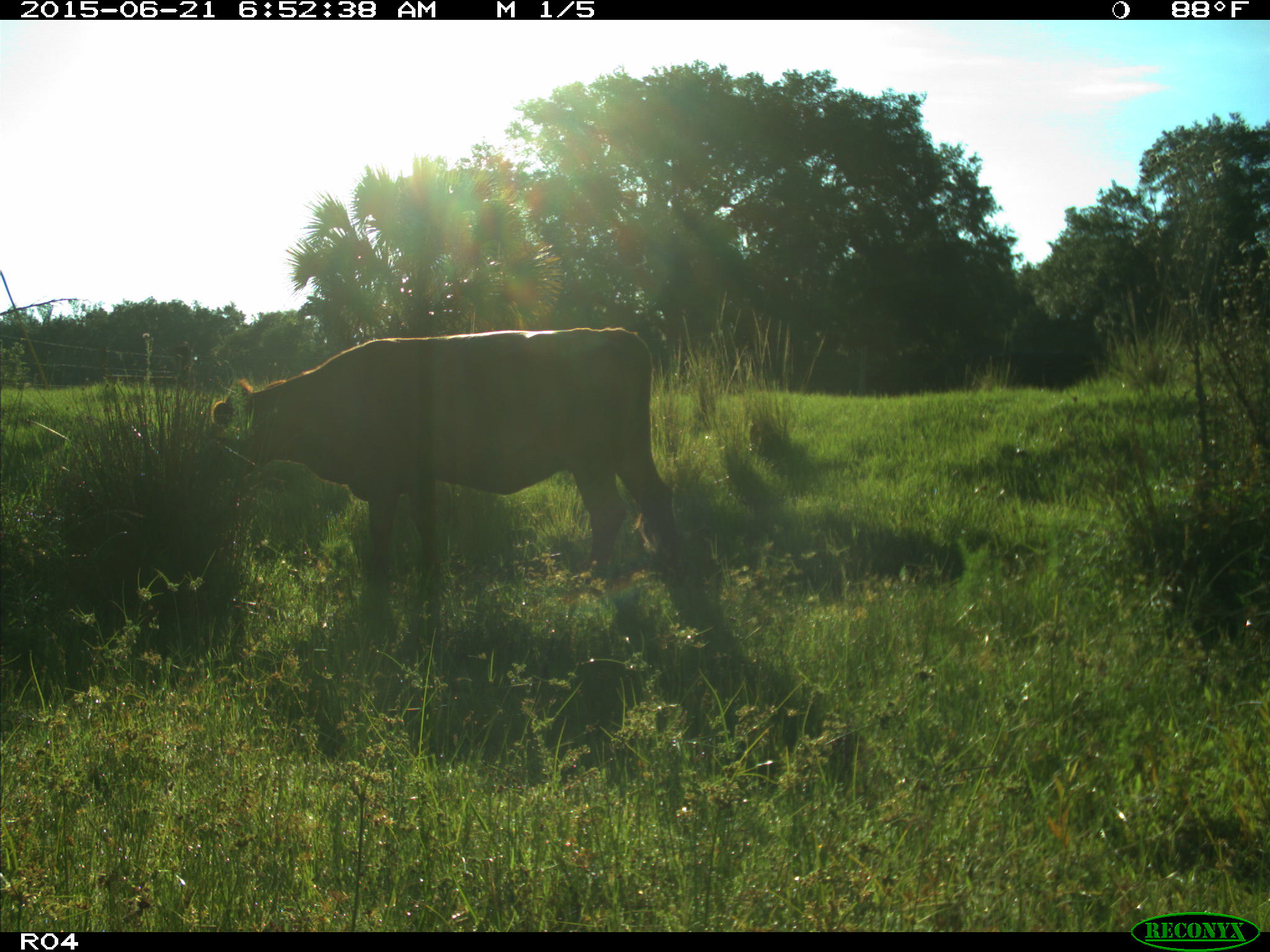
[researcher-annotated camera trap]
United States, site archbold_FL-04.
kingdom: Animalia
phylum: Chordata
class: Mammalia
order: Artiodactyla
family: Bovidae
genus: Bos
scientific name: Bos taurus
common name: domestic cow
Bos taurus (domestic cow).